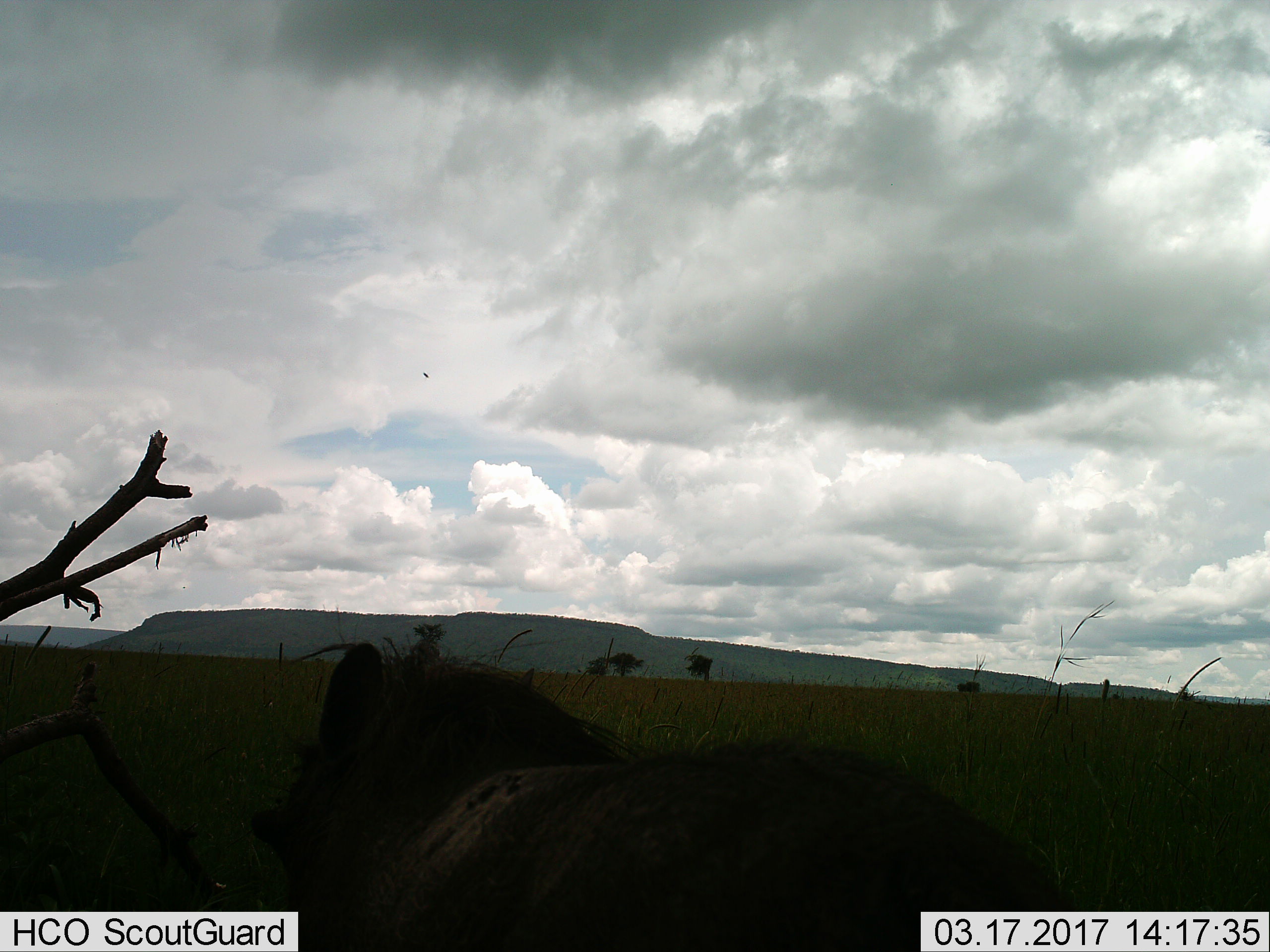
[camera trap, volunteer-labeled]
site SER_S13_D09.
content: unidentified animal